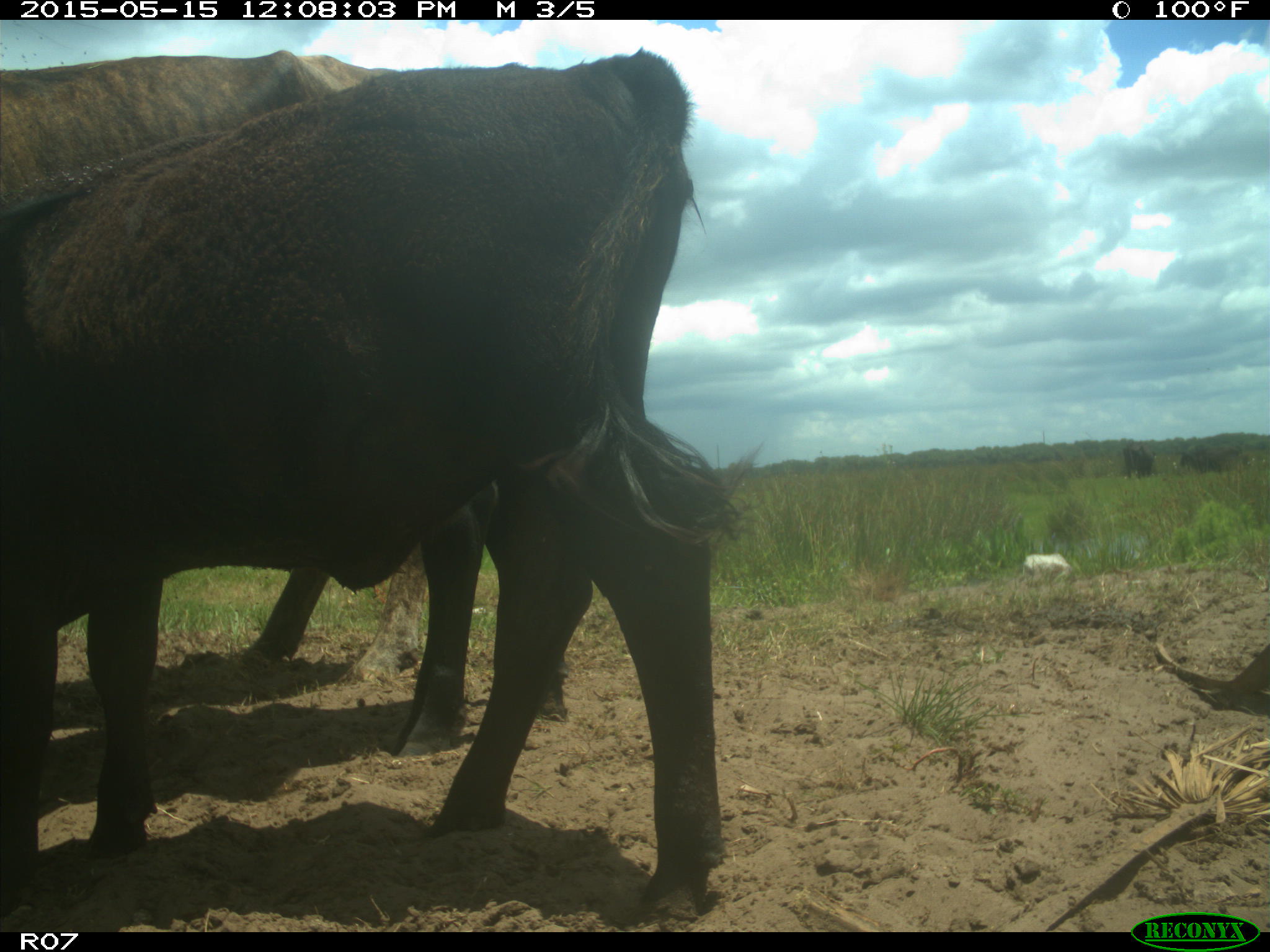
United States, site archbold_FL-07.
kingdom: Animalia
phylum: Chordata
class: Mammalia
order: Artiodactyla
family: Bovidae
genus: Bos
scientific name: Bos taurus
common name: domestic cow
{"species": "Bos taurus (domestic cow)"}